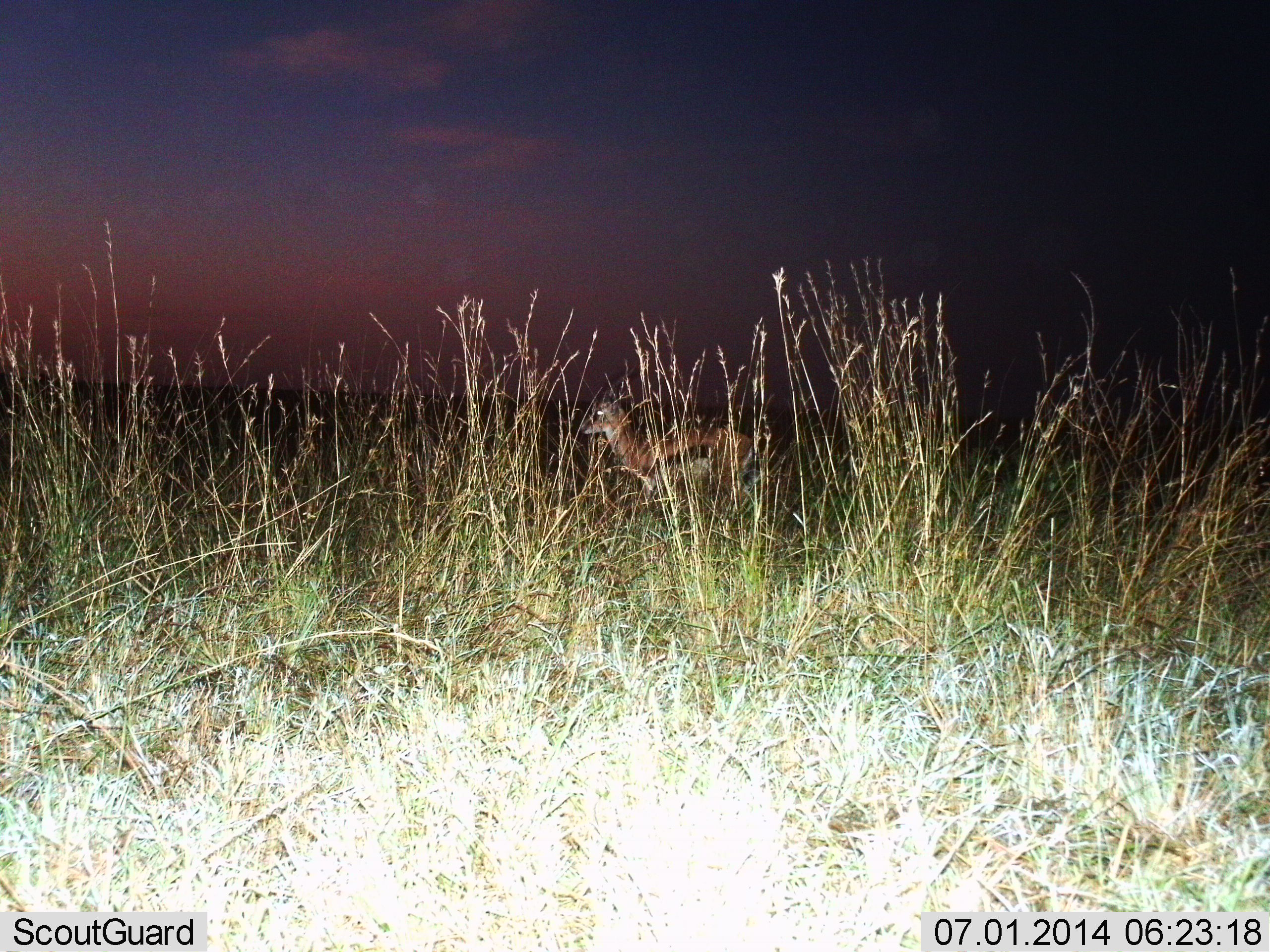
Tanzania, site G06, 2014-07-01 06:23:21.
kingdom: Animalia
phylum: Chordata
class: Mammalia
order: Artiodactyla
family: Bovidae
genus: Eudorcas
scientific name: Eudorcas thomsonii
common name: thomson's gazelle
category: gazellethomsons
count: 1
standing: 90%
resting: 0%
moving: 10%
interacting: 0%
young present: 0%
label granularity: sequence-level